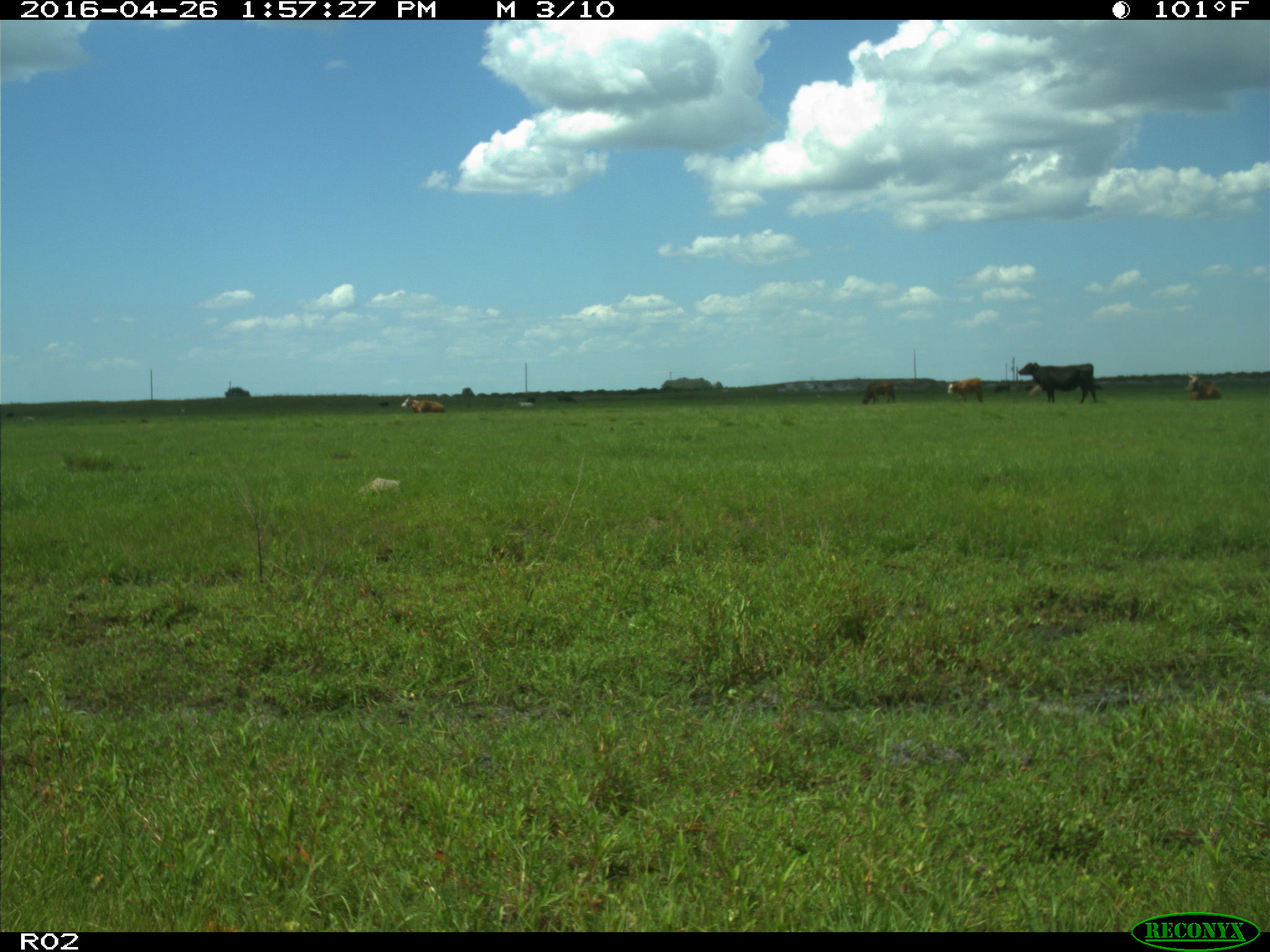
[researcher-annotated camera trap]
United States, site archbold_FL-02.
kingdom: Animalia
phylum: Chordata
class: Mammalia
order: Artiodactyla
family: Bovidae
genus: Bos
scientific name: Bos taurus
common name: domestic cow